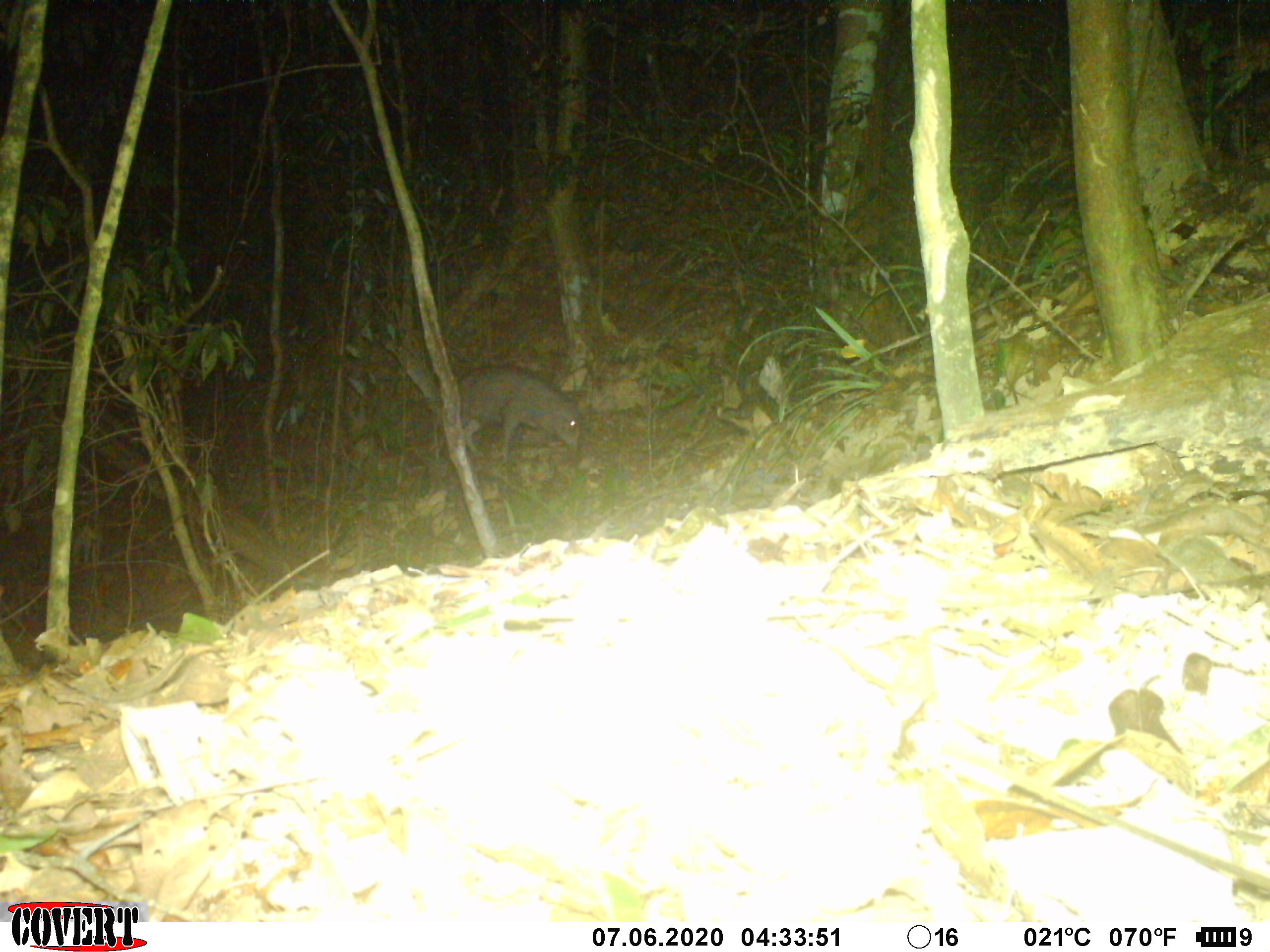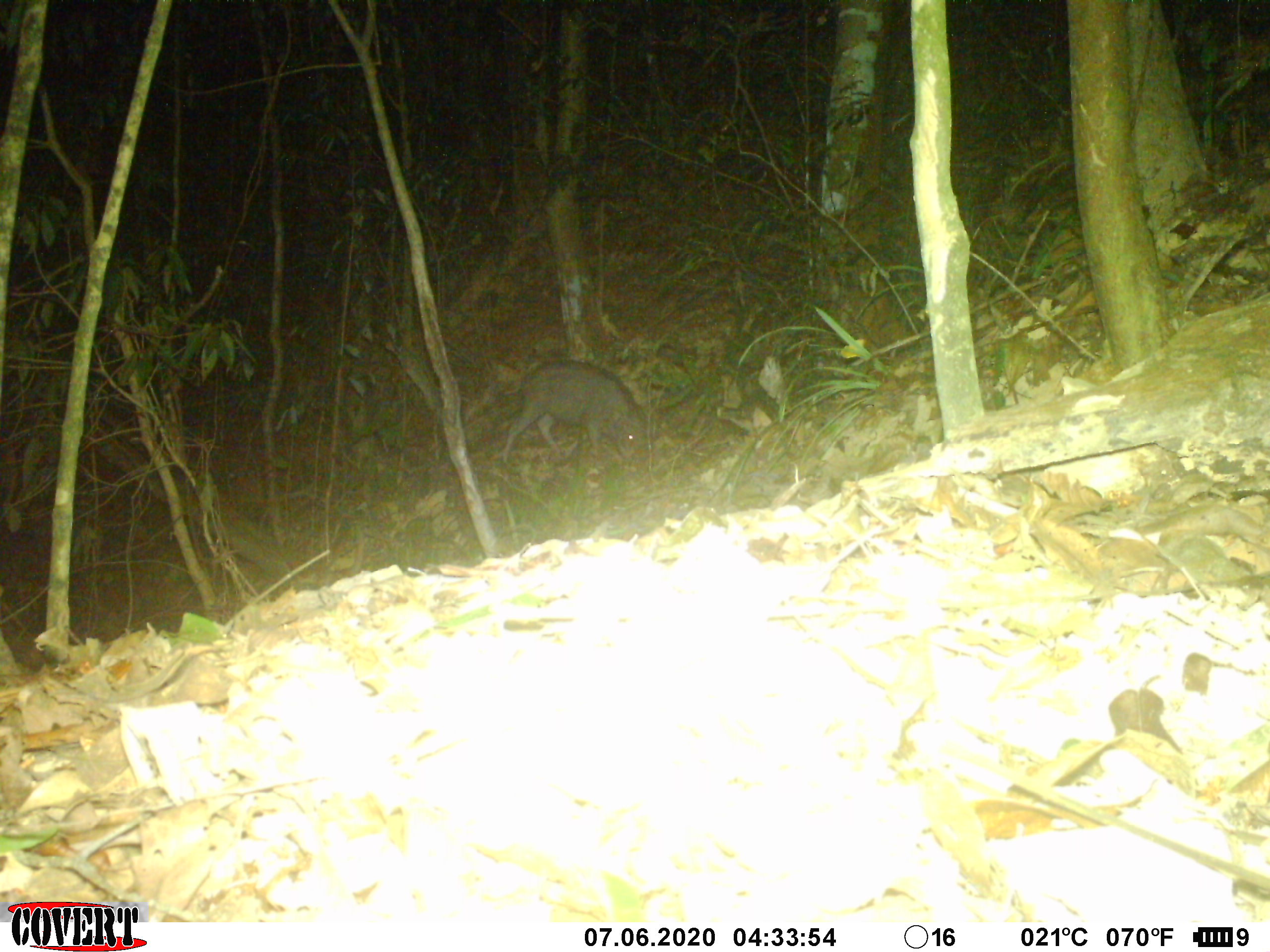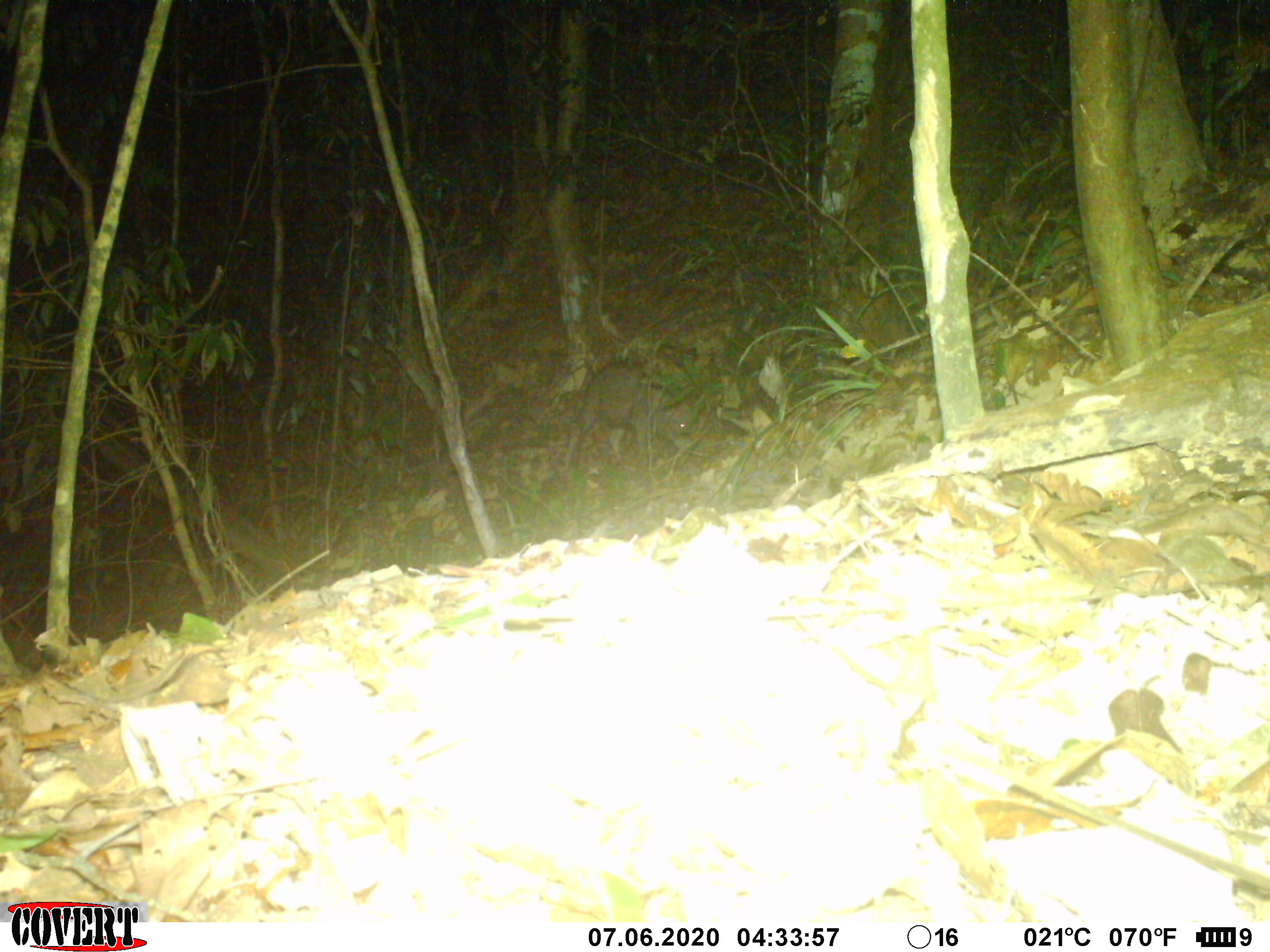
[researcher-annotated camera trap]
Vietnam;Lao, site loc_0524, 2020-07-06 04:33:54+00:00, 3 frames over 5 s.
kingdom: Animalia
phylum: Chordata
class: Mammalia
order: Artiodactyla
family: Suidae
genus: Sus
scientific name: Sus scrofa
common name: eurasian wild pig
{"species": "eurasian wild pig (Sus scrofa)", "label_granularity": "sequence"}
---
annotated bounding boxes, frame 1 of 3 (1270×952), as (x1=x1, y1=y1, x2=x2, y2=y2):
eurasian wild pig: (x1=456, y1=369, x2=581, y2=459)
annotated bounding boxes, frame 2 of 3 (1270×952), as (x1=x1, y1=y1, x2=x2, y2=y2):
eurasian wild pig: (x1=499, y1=358, x2=649, y2=466)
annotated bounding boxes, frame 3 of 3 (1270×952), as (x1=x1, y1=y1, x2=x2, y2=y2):
eurasian wild pig: (x1=569, y1=360, x2=701, y2=468)